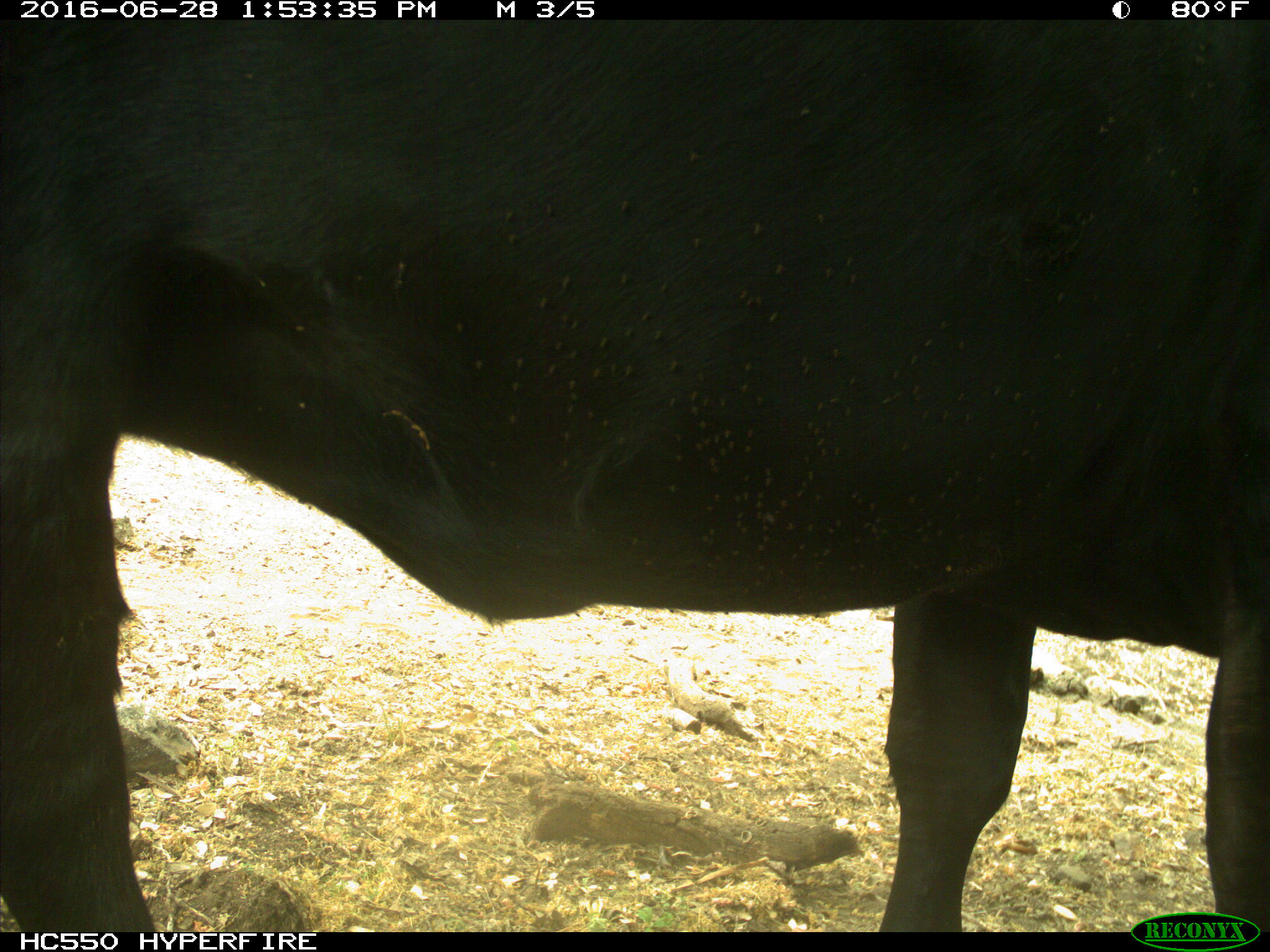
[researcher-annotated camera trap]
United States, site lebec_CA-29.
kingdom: Animalia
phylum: Chordata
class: Mammalia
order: Artiodactyla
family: Bovidae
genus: Bos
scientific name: Bos taurus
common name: domestic cow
Bos taurus (domestic cow).